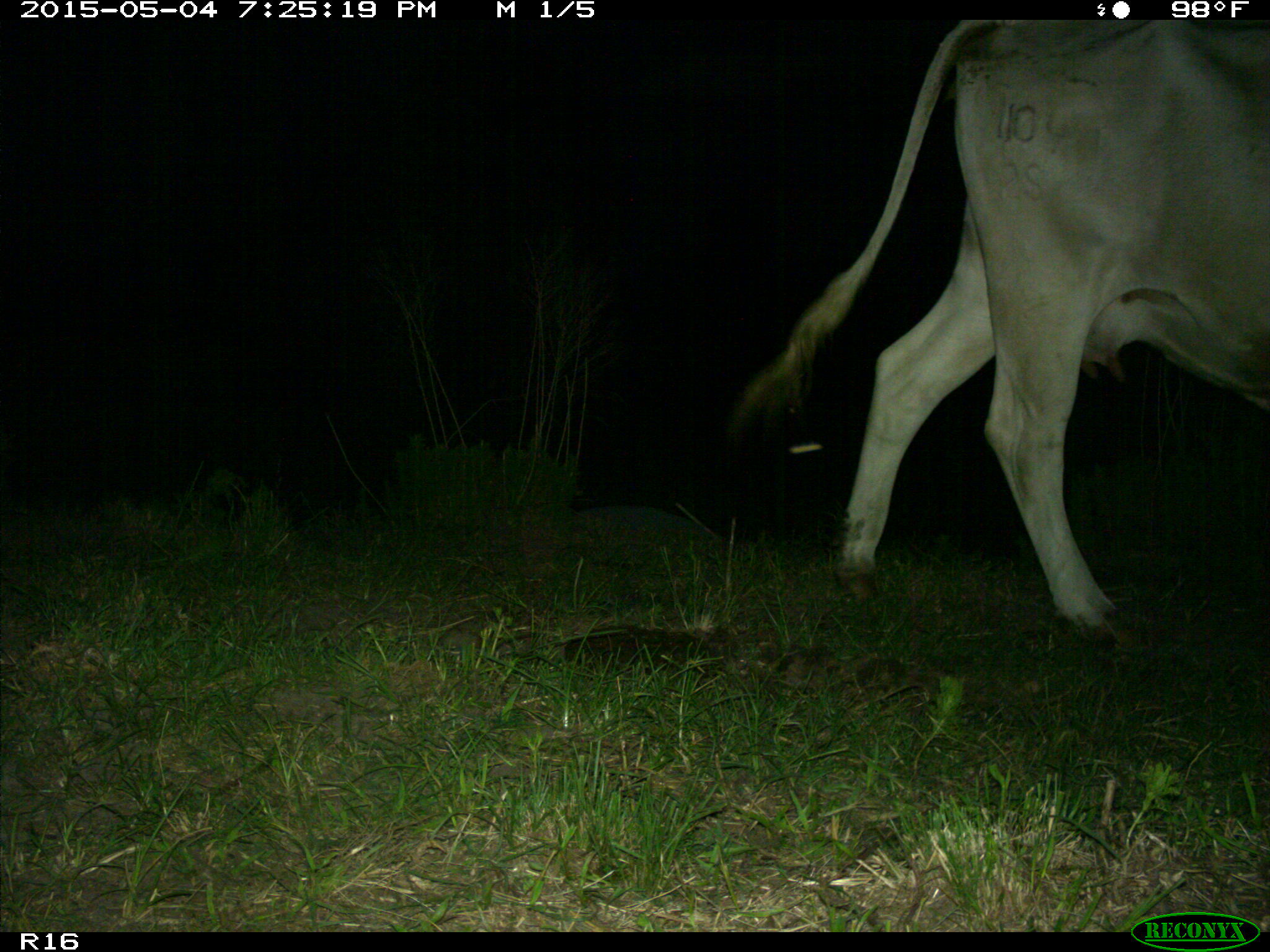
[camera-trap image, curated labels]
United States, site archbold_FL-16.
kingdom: Animalia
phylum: Chordata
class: Mammalia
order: Artiodactyla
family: Bovidae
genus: Bos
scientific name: Bos taurus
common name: domestic cow